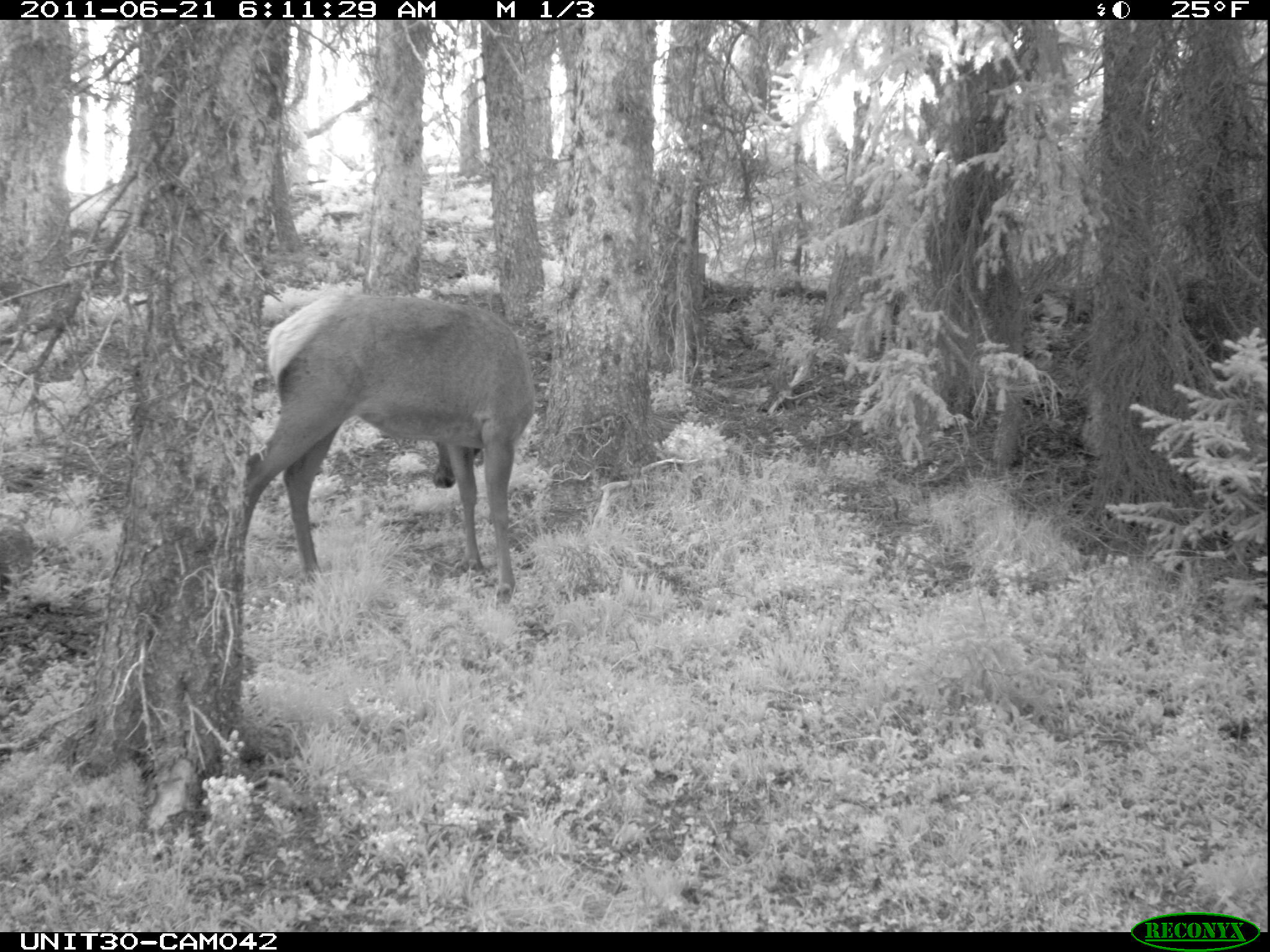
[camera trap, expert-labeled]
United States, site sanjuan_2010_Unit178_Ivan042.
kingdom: Animalia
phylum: Chordata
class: Mammalia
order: Artiodactyla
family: Cervidae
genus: Cervus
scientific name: Cervus elaphus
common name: red deer